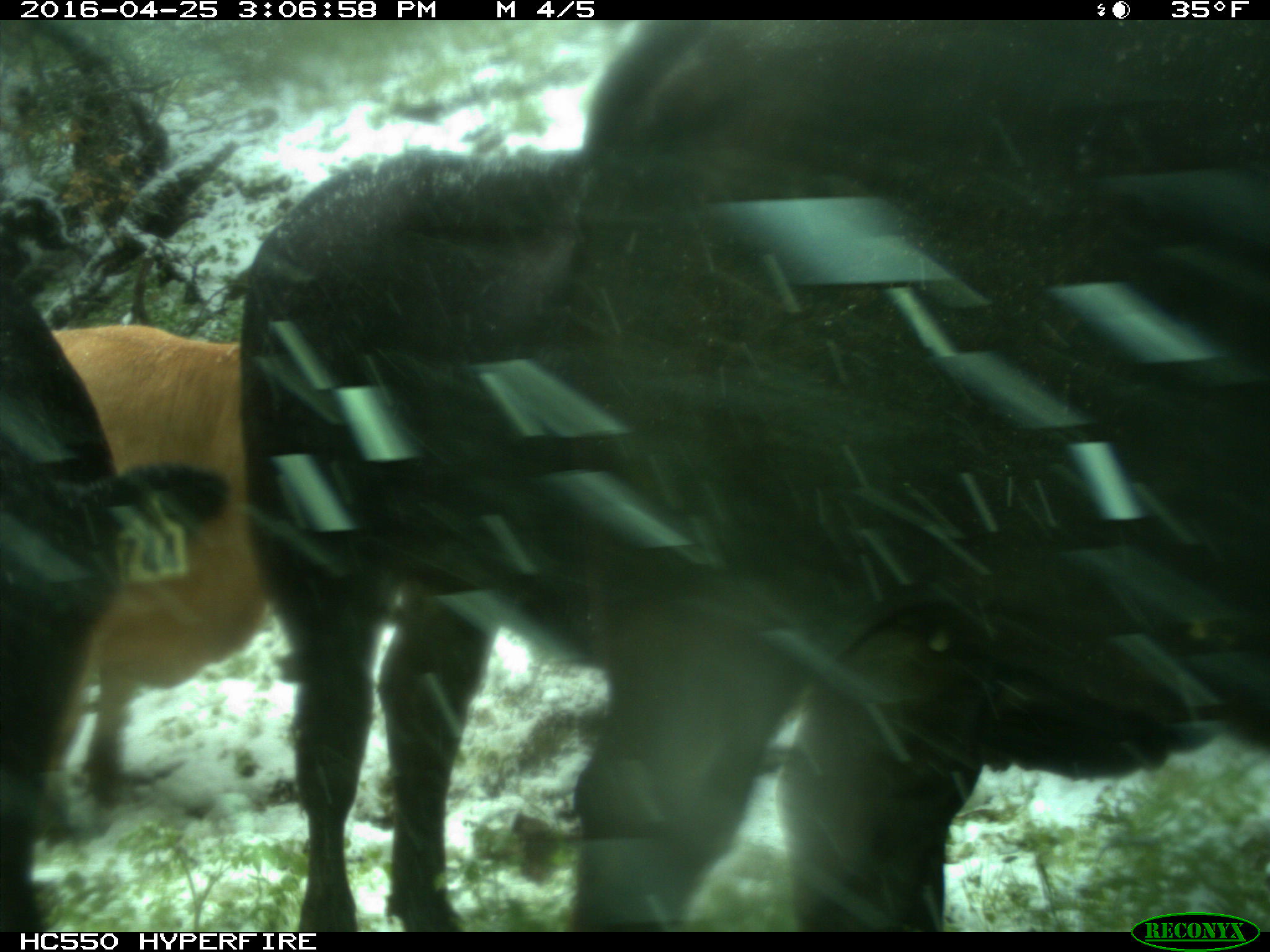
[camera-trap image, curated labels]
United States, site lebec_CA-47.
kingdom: Animalia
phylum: Chordata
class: Mammalia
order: Artiodactyla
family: Bovidae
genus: Bos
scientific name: Bos taurus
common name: domestic cow